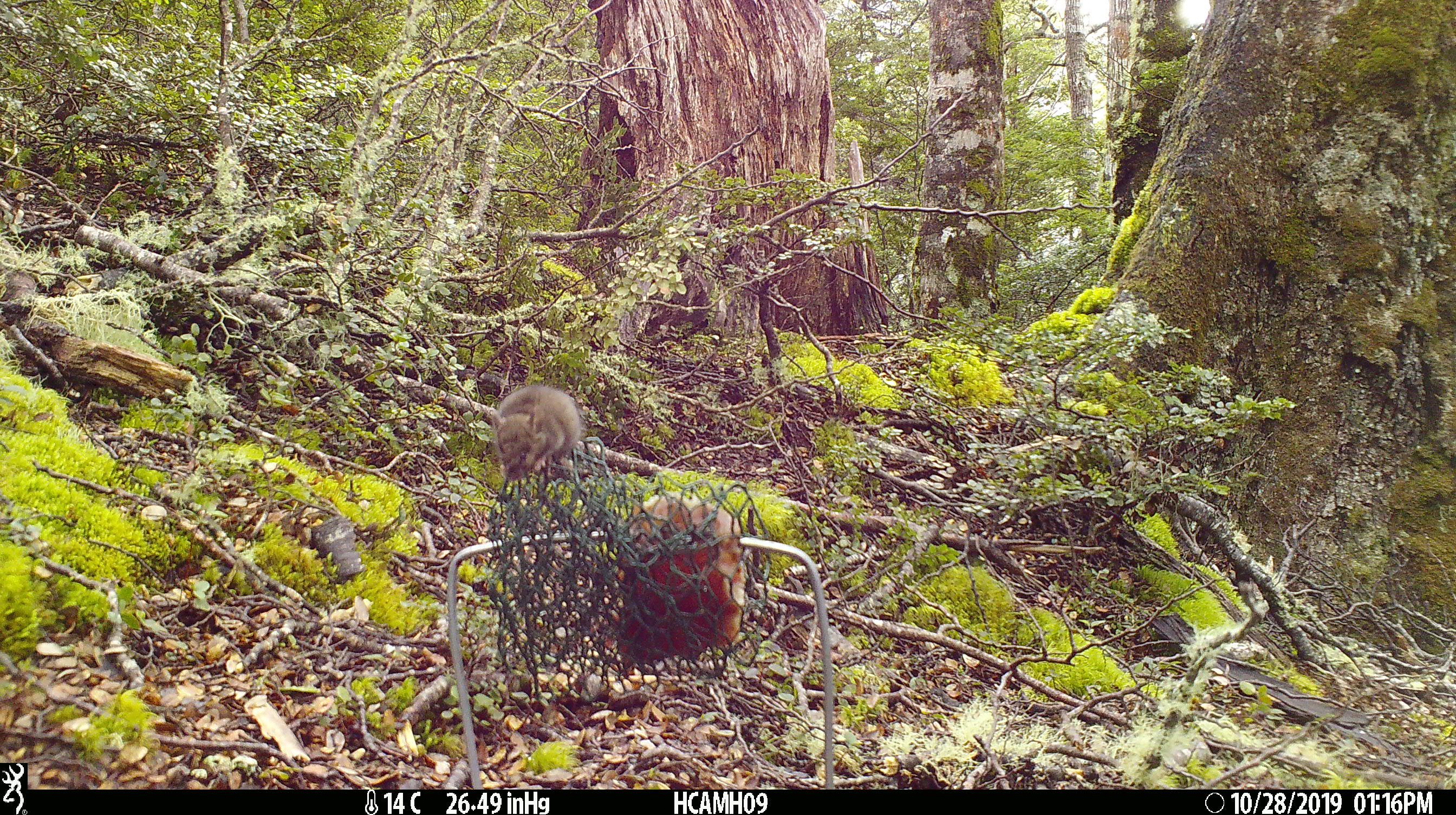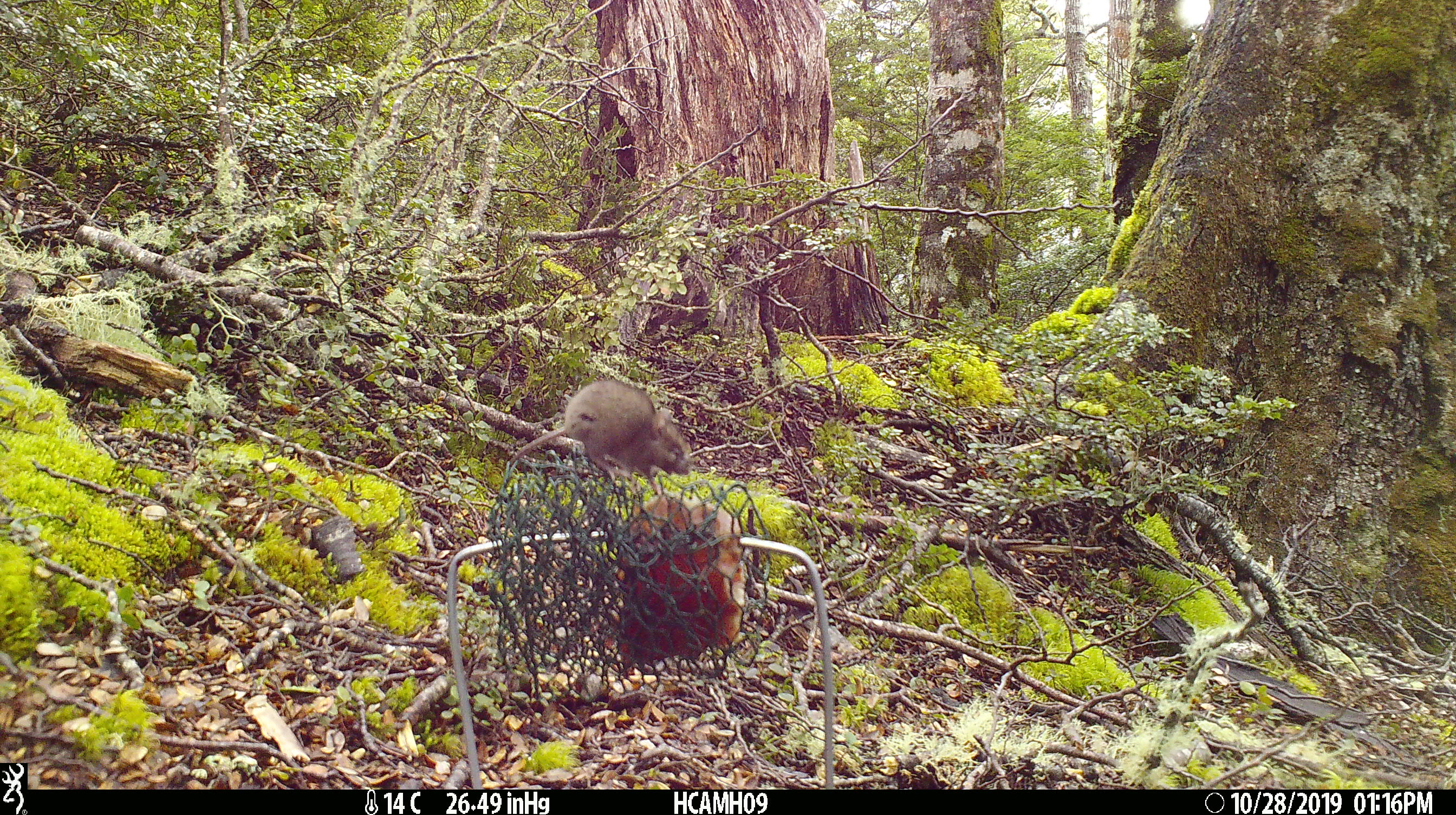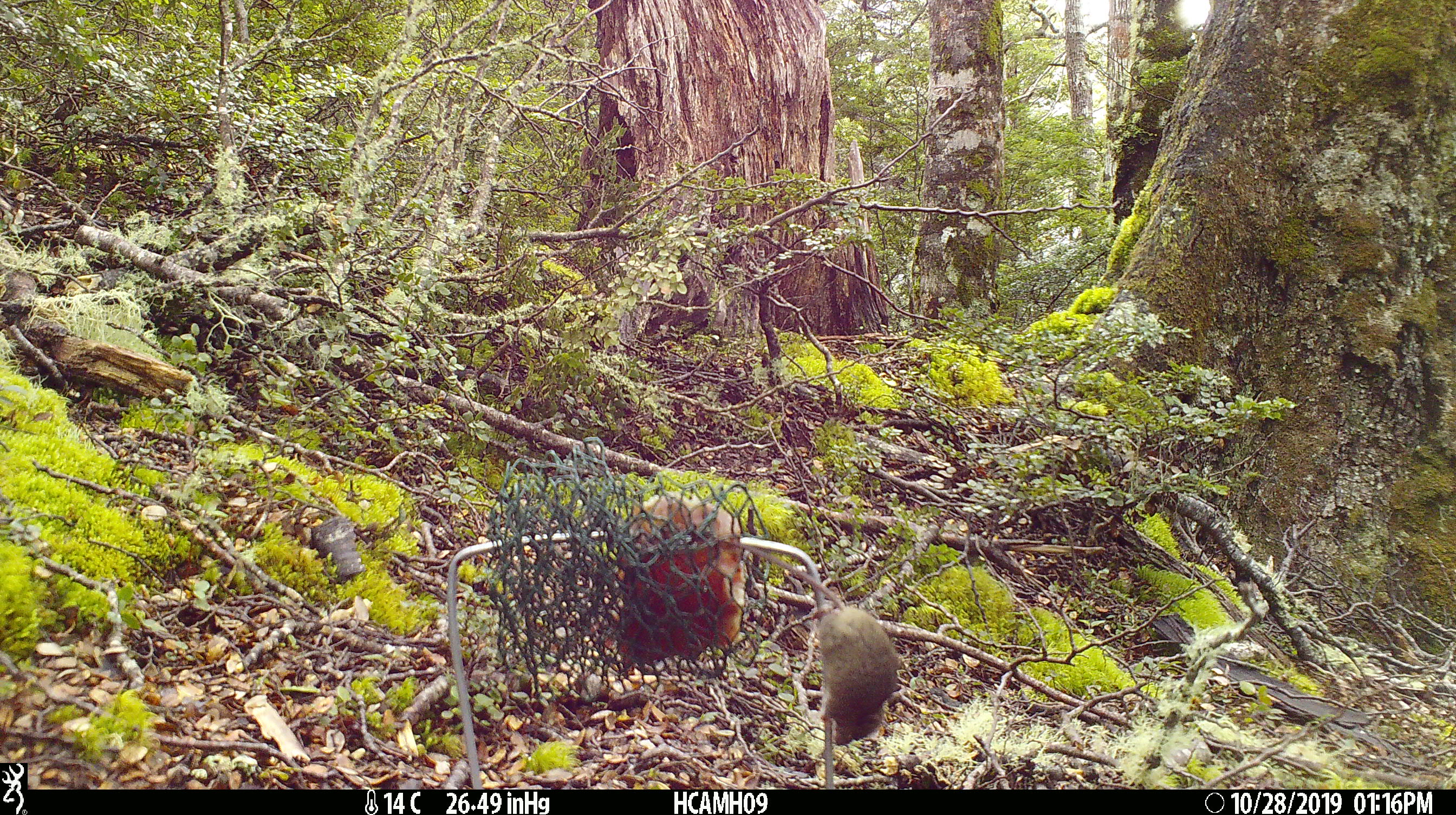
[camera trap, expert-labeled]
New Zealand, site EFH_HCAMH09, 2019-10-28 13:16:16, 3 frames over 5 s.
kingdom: Animalia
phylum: Chordata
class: Mammalia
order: Rodentia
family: Muridae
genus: Mus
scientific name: Mus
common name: mouse